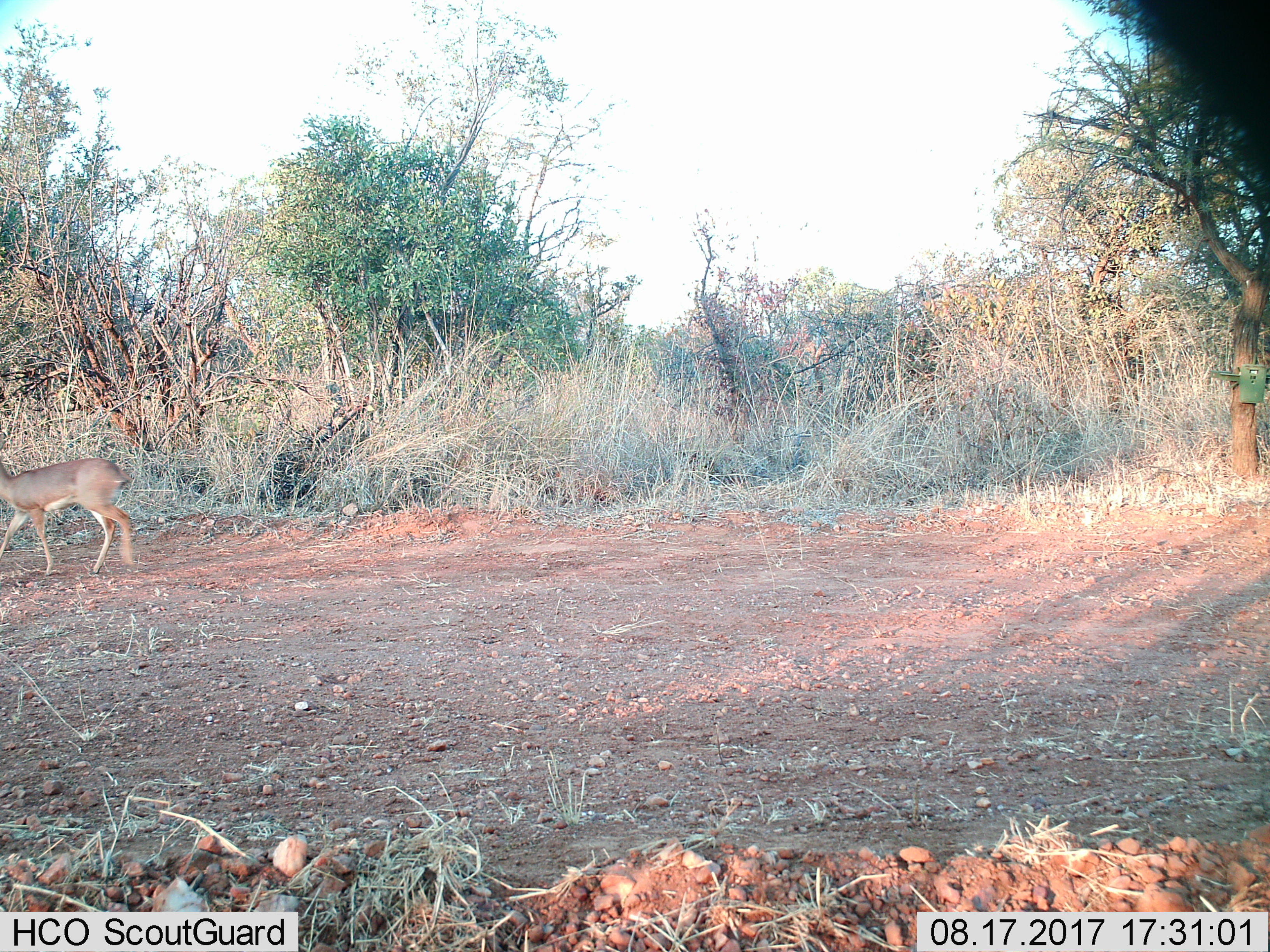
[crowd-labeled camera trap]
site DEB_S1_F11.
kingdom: Animalia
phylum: Chordata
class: Mammalia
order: Artiodactyla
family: Bovidae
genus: Raphicerus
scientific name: Raphicerus campestris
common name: steenbok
Steenbok (Raphicerus campestris), count 1. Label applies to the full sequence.